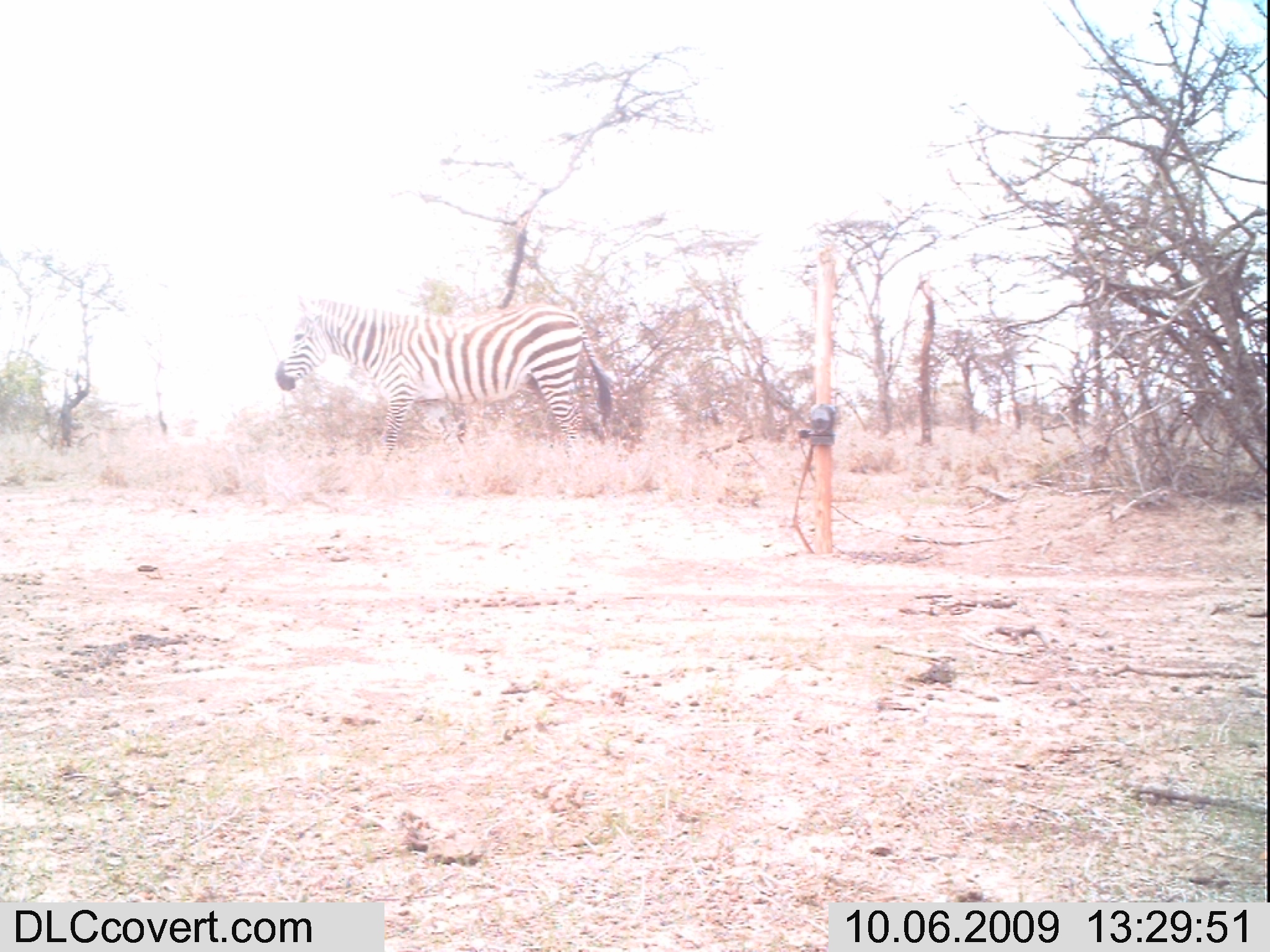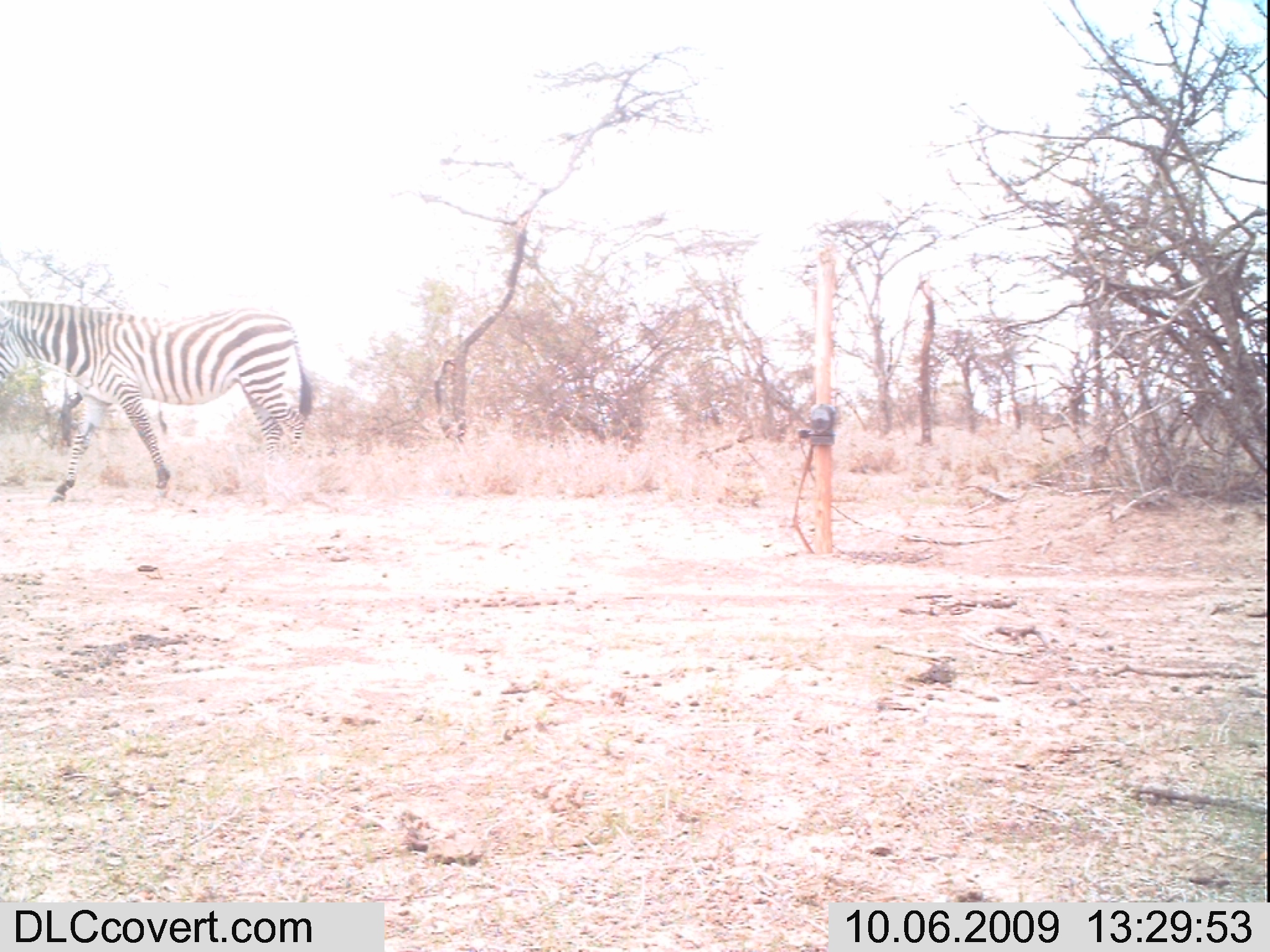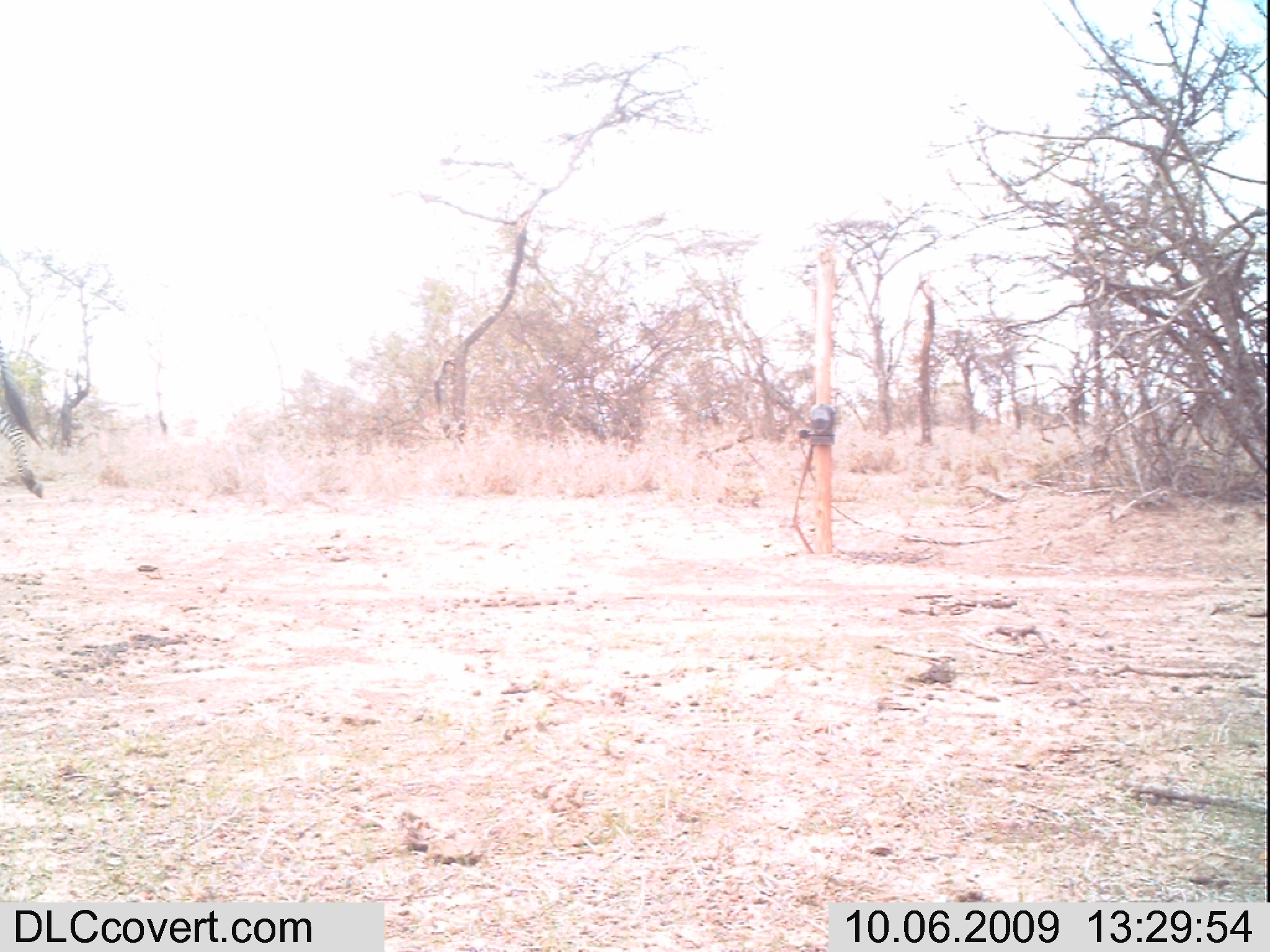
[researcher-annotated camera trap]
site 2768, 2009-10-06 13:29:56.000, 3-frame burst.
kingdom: Animalia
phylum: Chordata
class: Mammalia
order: Perissodactyla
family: Equidae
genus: Equus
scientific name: Equus quagga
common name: plains zebra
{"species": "Equus quagga (plains zebra)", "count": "1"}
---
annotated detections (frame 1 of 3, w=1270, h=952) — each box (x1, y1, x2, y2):
equus quagga: (272, 289, 615, 459)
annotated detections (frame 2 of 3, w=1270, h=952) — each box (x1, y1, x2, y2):
equus quagga: (0, 299, 315, 510)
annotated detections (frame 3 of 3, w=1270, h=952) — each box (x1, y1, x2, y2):
equus quagga: (0, 318, 50, 504)